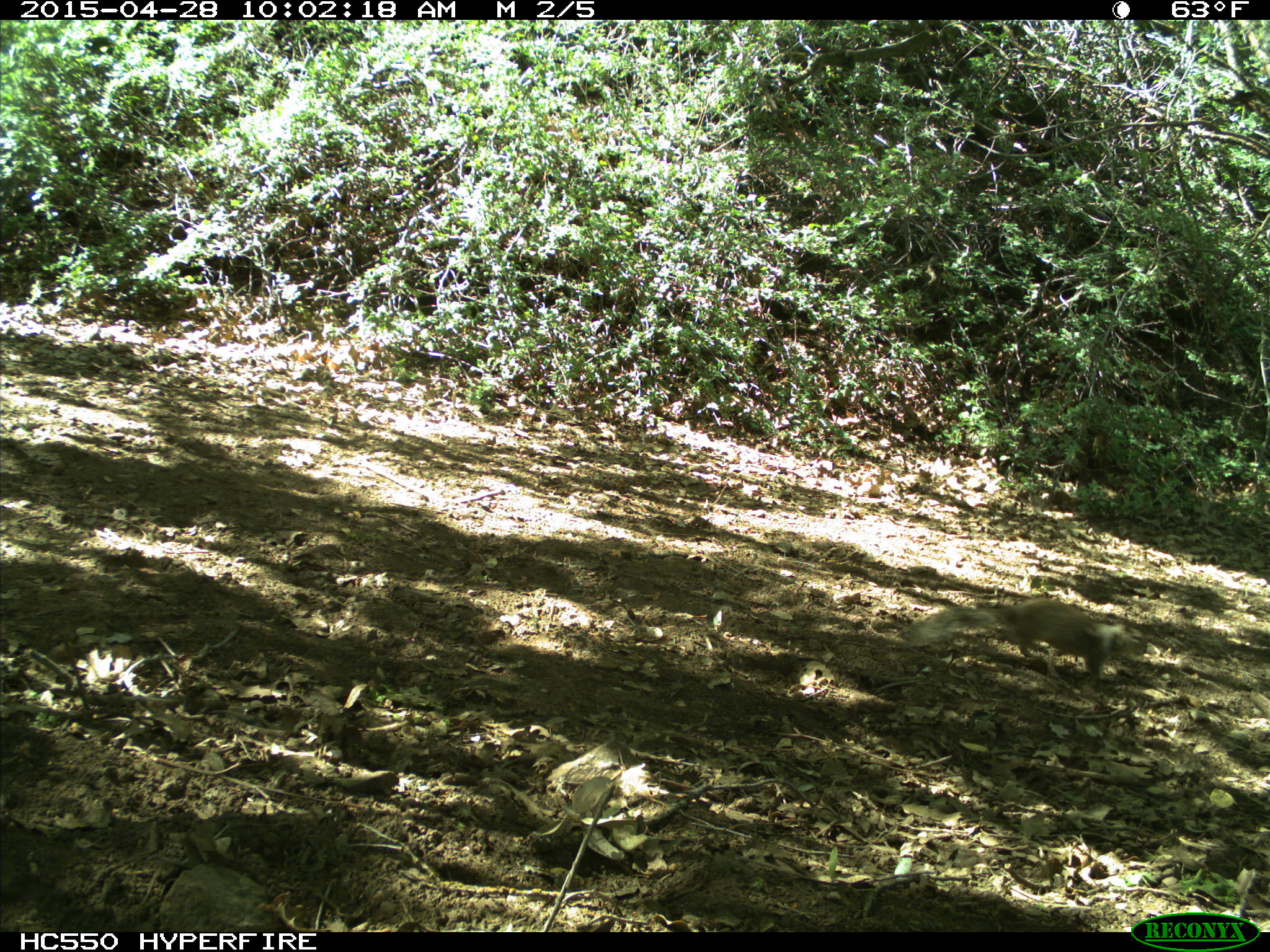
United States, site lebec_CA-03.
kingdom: Animalia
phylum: Chordata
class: Mammalia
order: Rodentia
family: Sciuridae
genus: Otospermophilus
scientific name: Otospermophilus beecheyi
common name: california ground squirrel